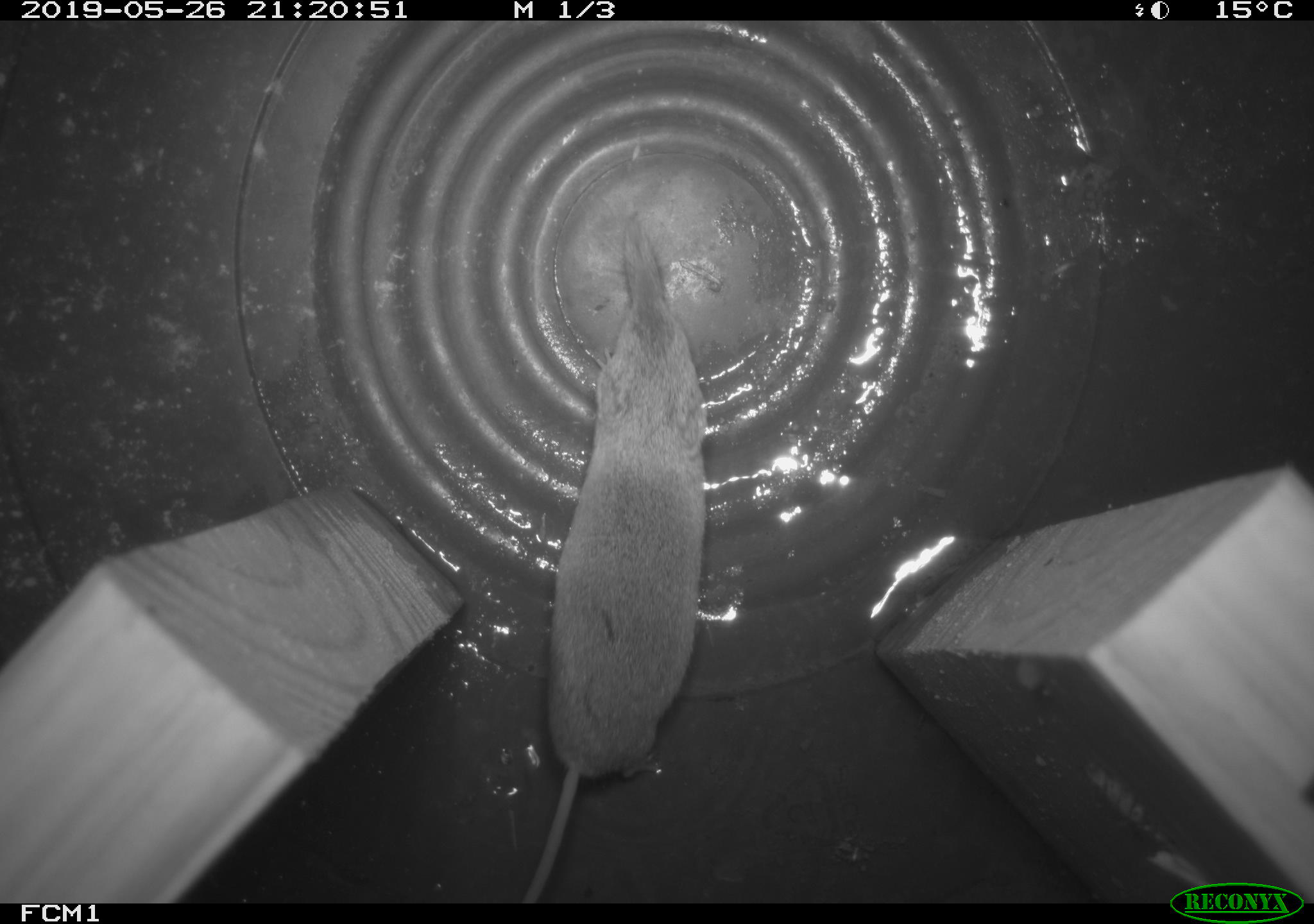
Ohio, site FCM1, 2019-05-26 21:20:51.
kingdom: Animalia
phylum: Chordata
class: Mammalia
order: Eulipotyphla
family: Soricidae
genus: Sorex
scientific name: Sorex cinereus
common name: masked shrew